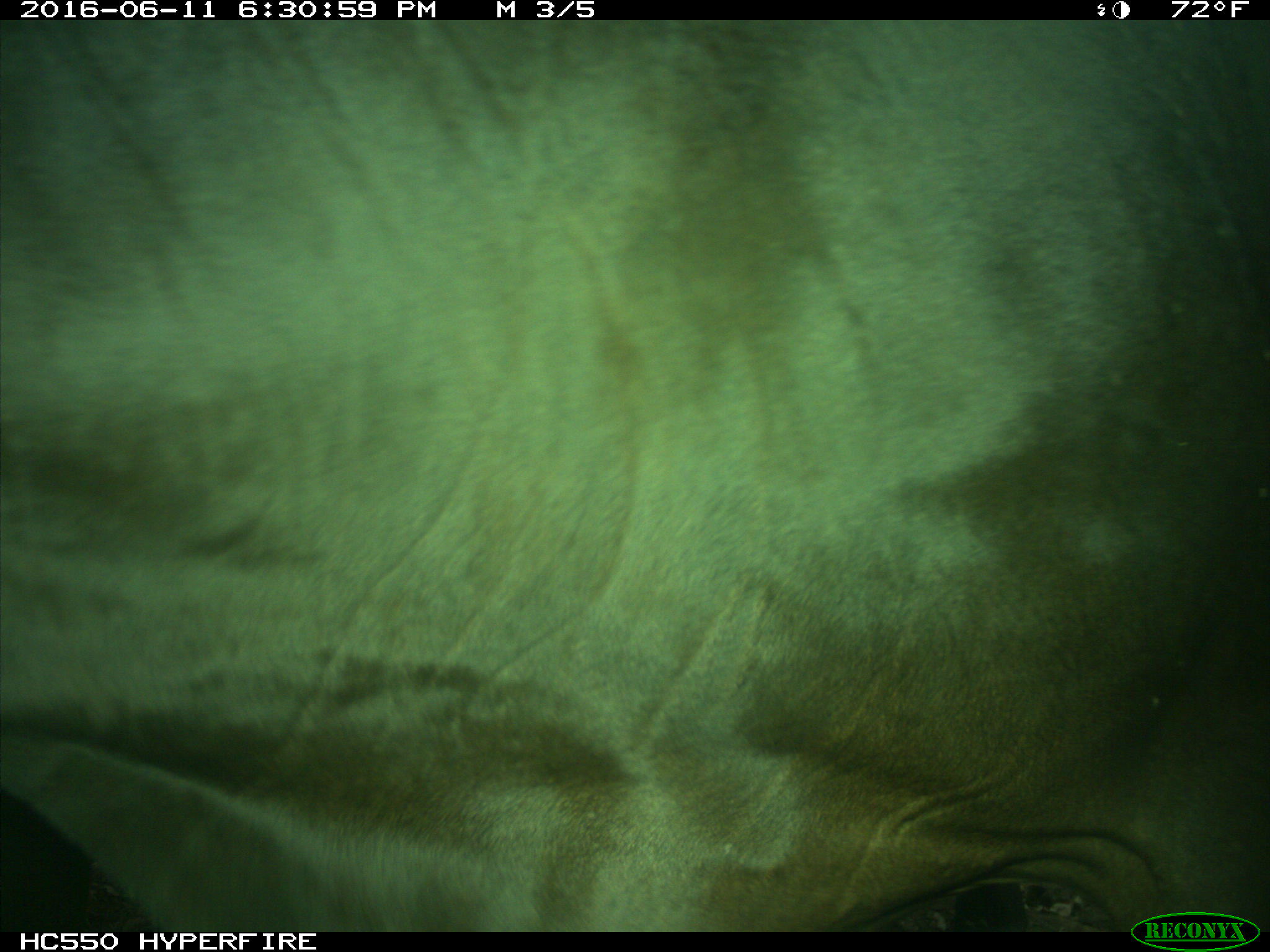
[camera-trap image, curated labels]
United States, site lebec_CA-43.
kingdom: Animalia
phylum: Chordata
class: Mammalia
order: Artiodactyla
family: Bovidae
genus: Bos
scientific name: Bos taurus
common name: domestic cow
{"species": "Bos taurus (domestic cow)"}